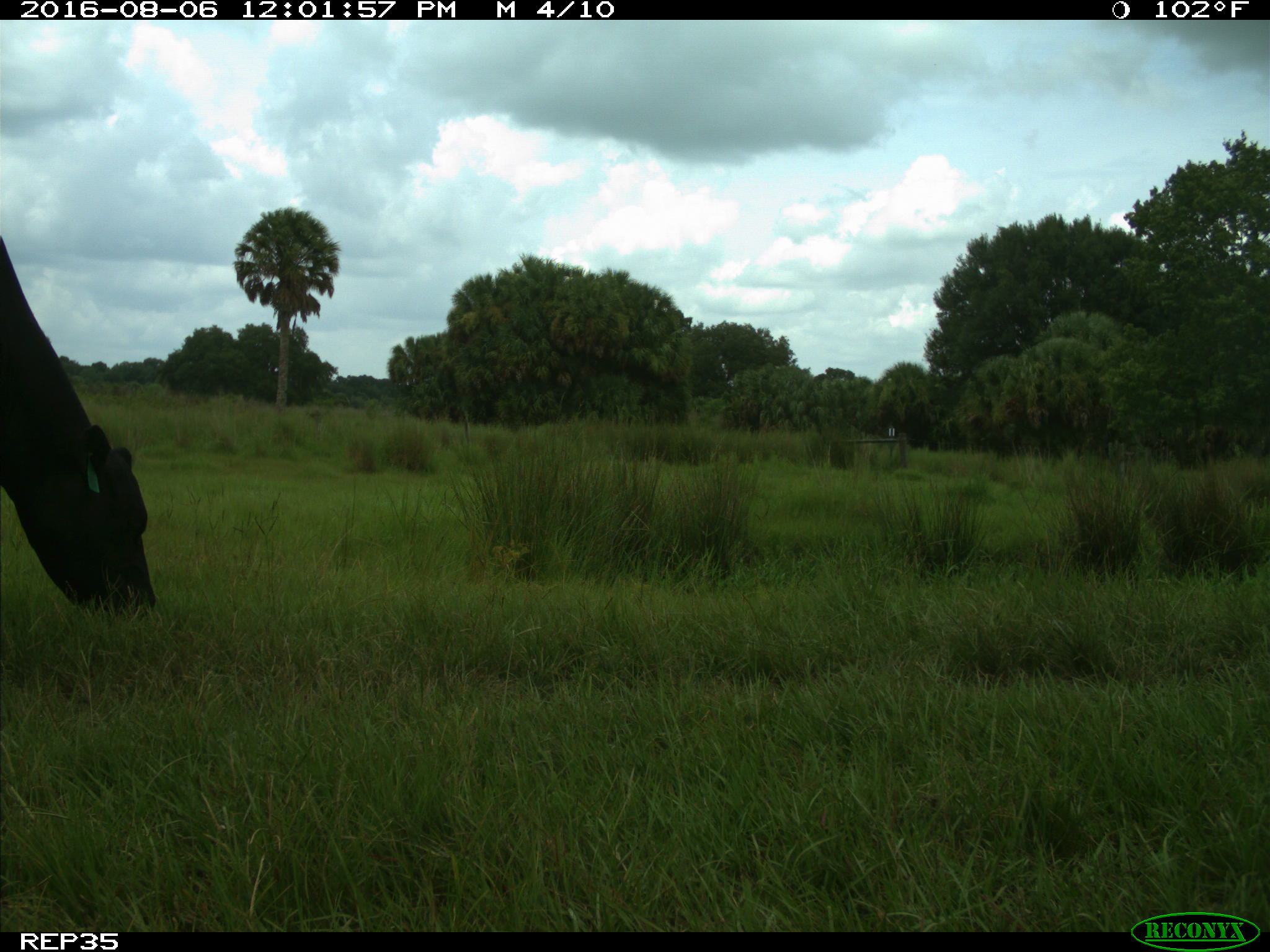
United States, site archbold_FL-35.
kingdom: Animalia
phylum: Chordata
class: Mammalia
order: Artiodactyla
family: Bovidae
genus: Bos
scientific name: Bos taurus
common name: domestic cow